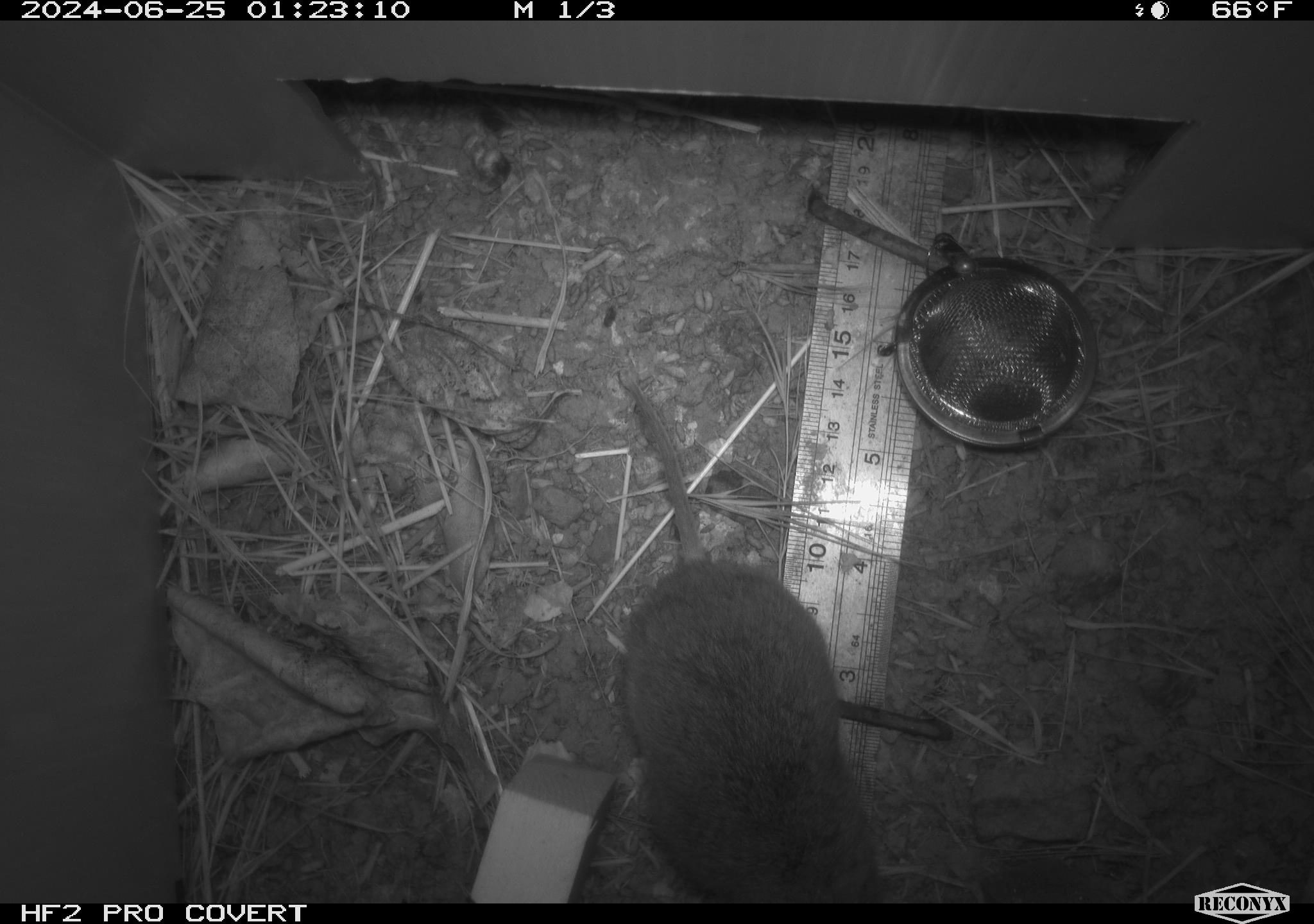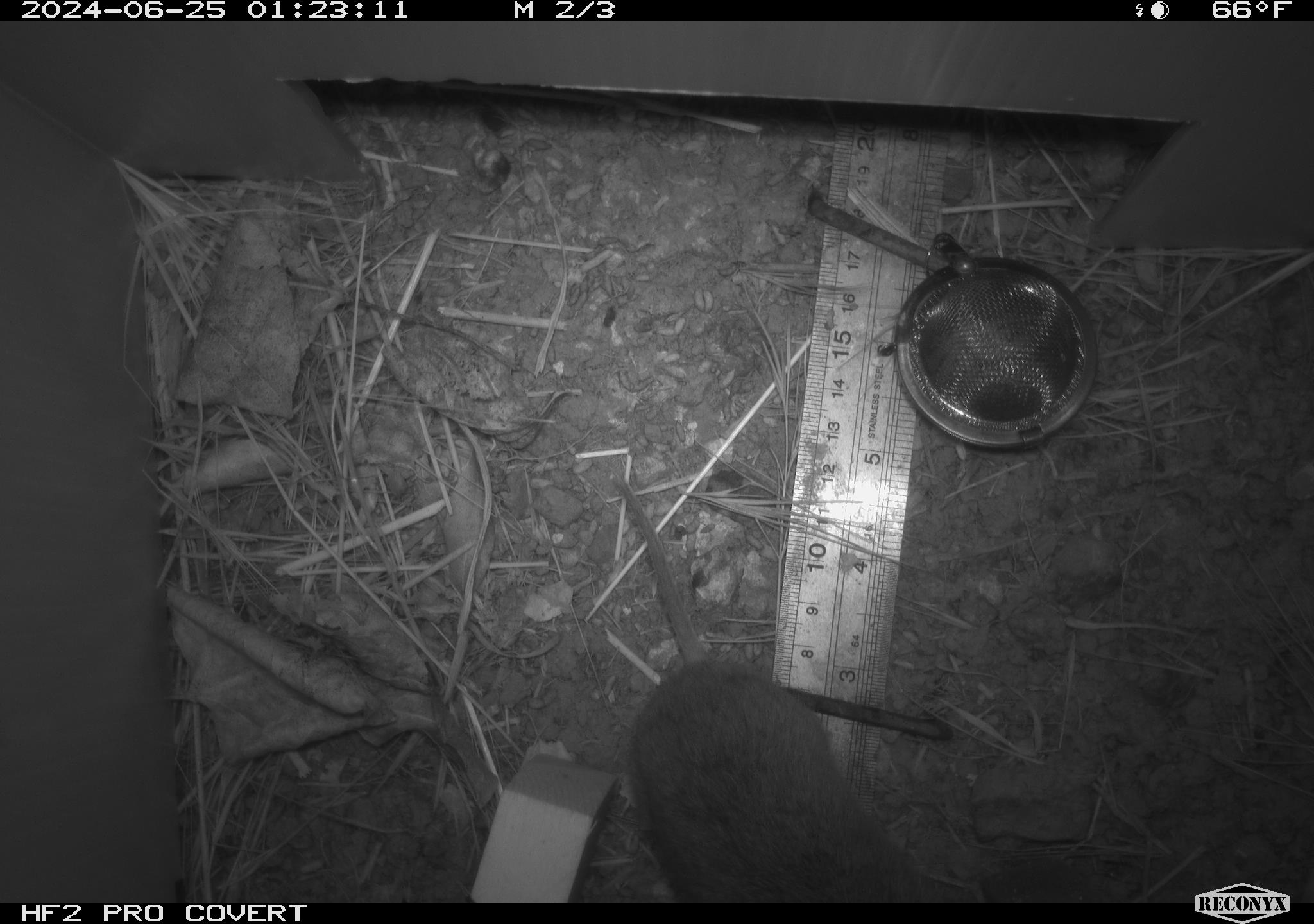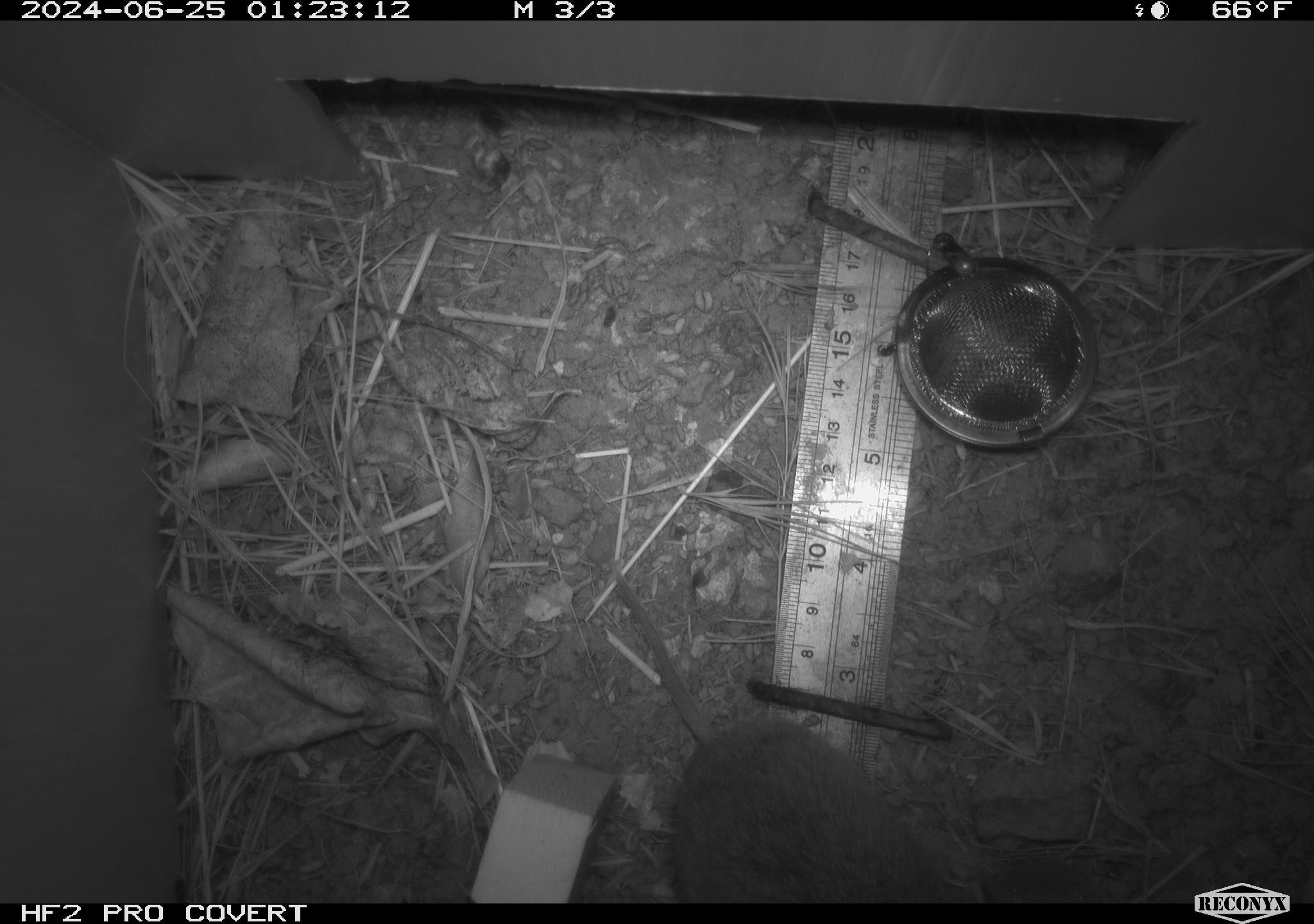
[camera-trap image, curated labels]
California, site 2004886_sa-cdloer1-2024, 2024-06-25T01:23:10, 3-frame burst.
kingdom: Animalia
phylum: Chordata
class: Mammalia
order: Rodentia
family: Cricetidae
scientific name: Arvicolinae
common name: voles, lemmings, and muskrats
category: arvicolinae subfamily